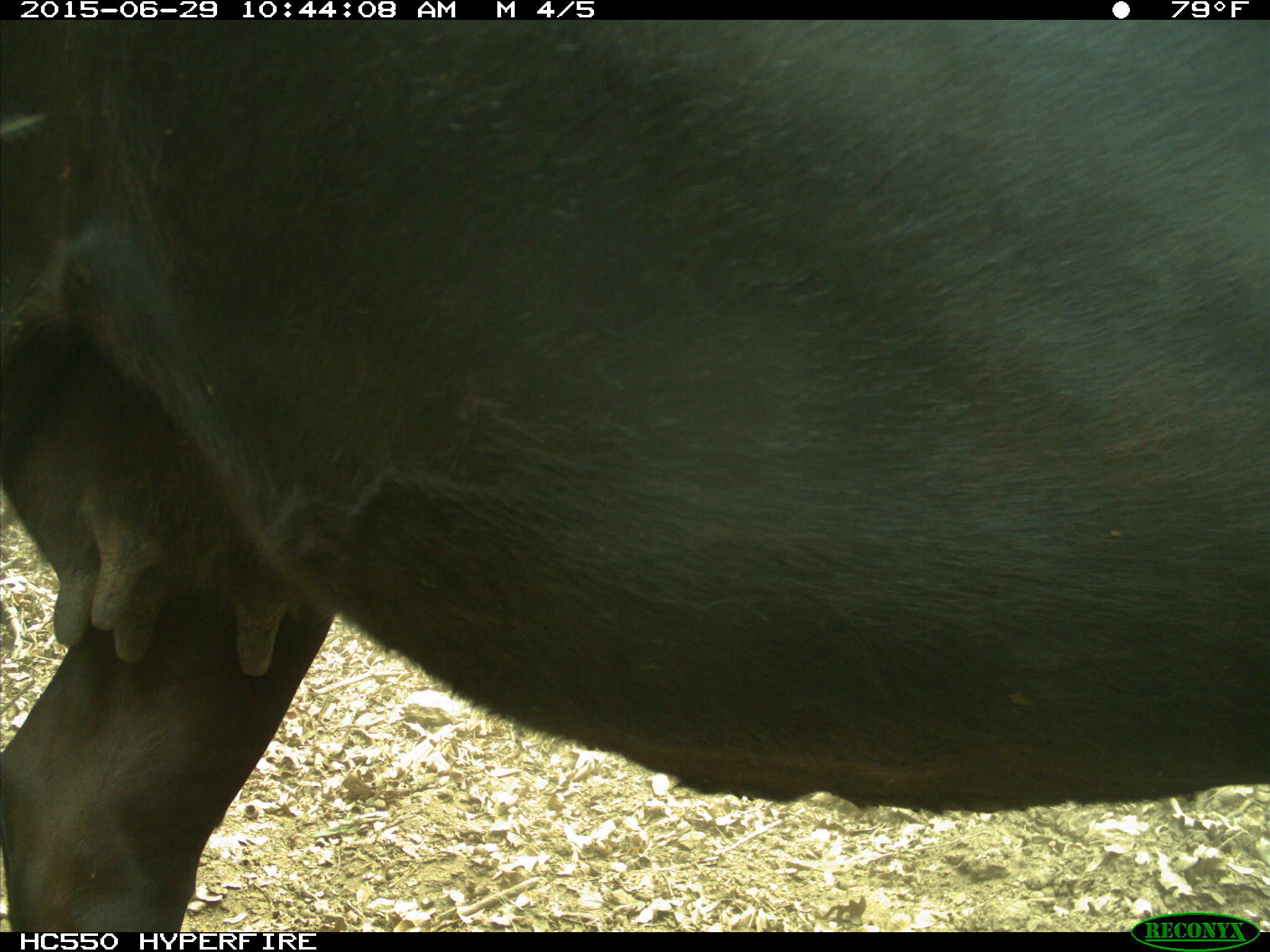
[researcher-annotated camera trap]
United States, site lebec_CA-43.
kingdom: Animalia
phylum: Chordata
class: Mammalia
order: Artiodactyla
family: Bovidae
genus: Bos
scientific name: Bos taurus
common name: domestic cow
Bos taurus (domestic cow).